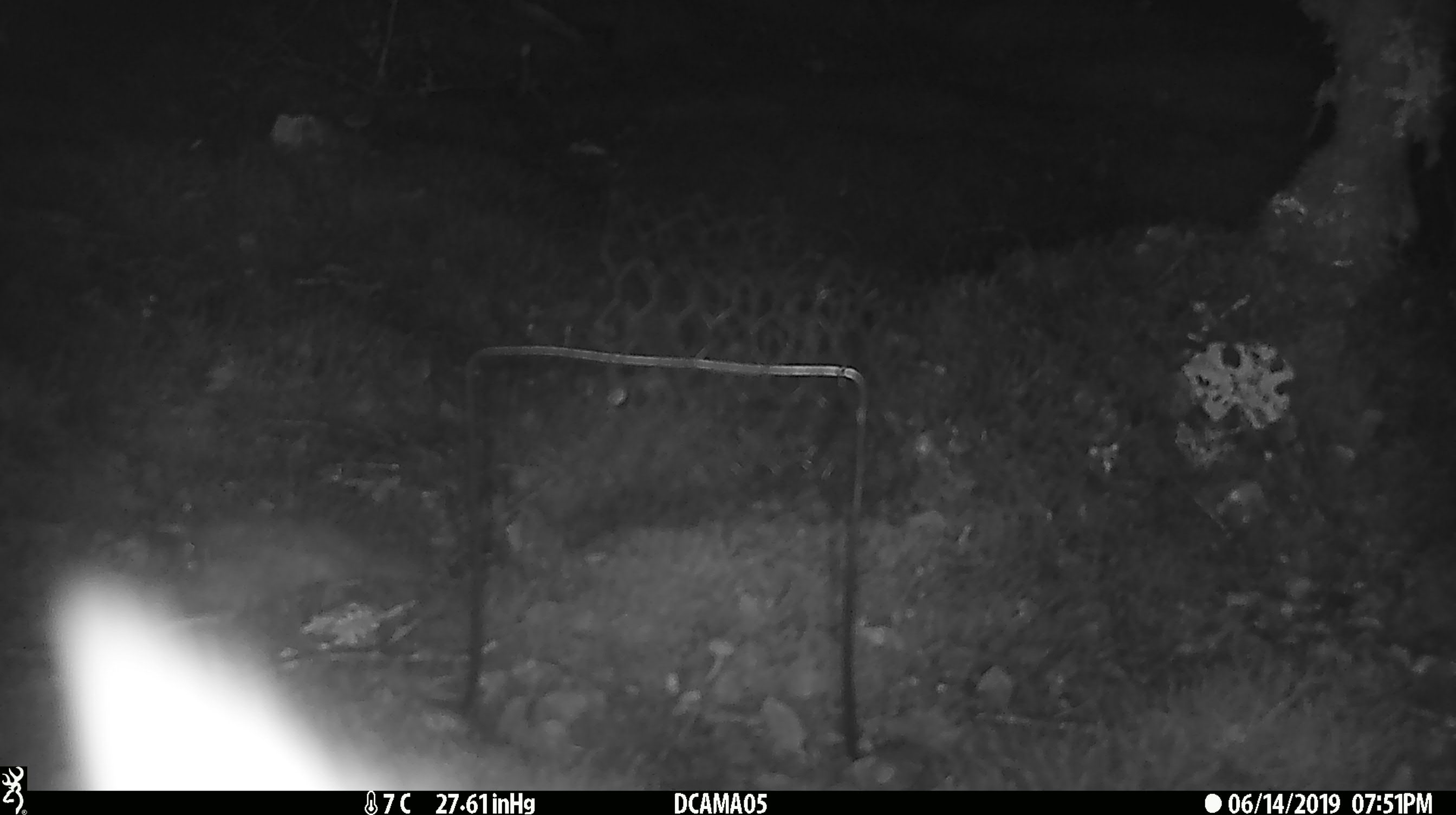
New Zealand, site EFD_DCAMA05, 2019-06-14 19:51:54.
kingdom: Animalia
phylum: Chordata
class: Mammalia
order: Diprotodontia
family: Phalangeridae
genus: Trichosurus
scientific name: Trichosurus vulpecula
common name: common brushtail possum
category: possum